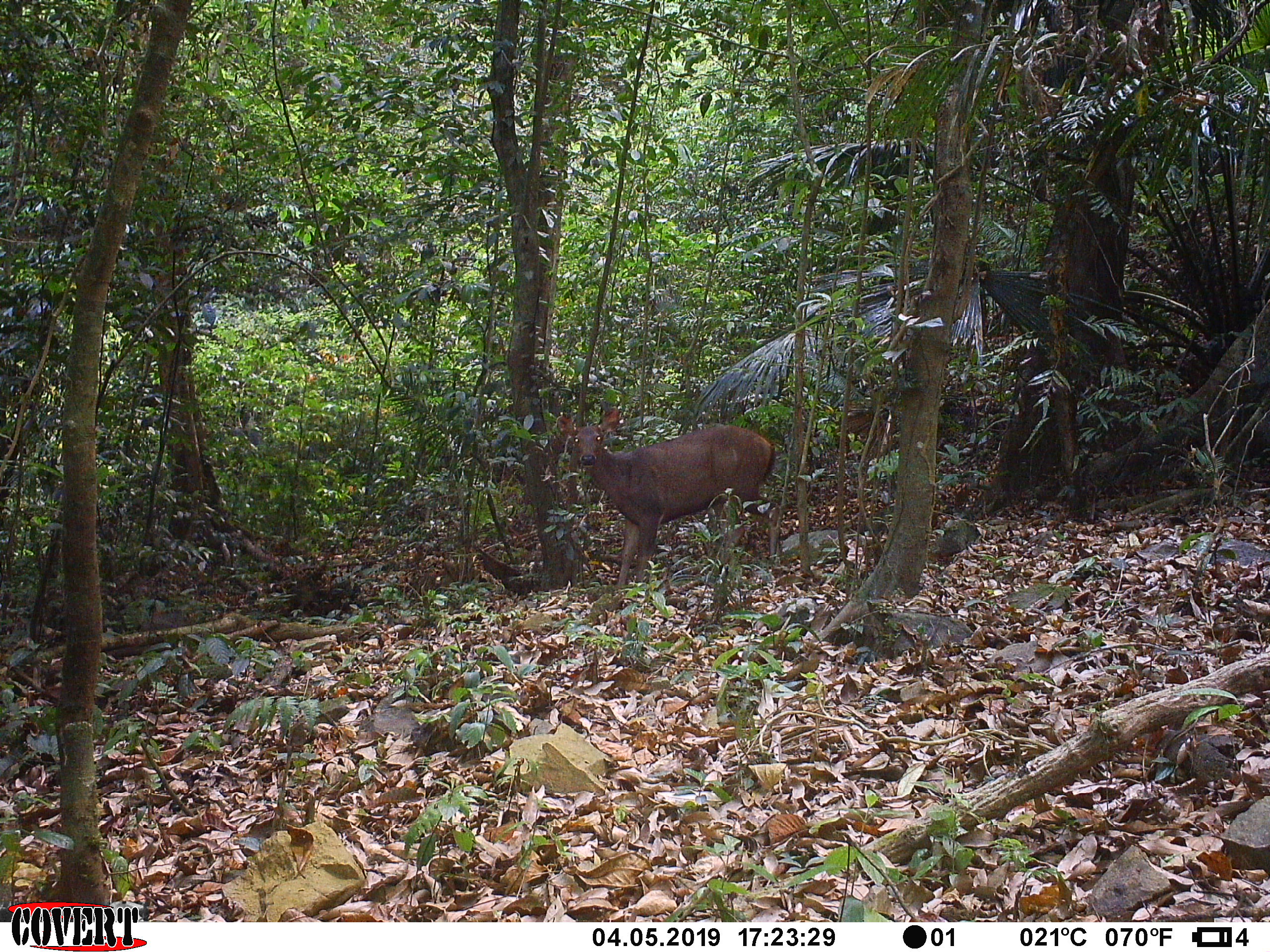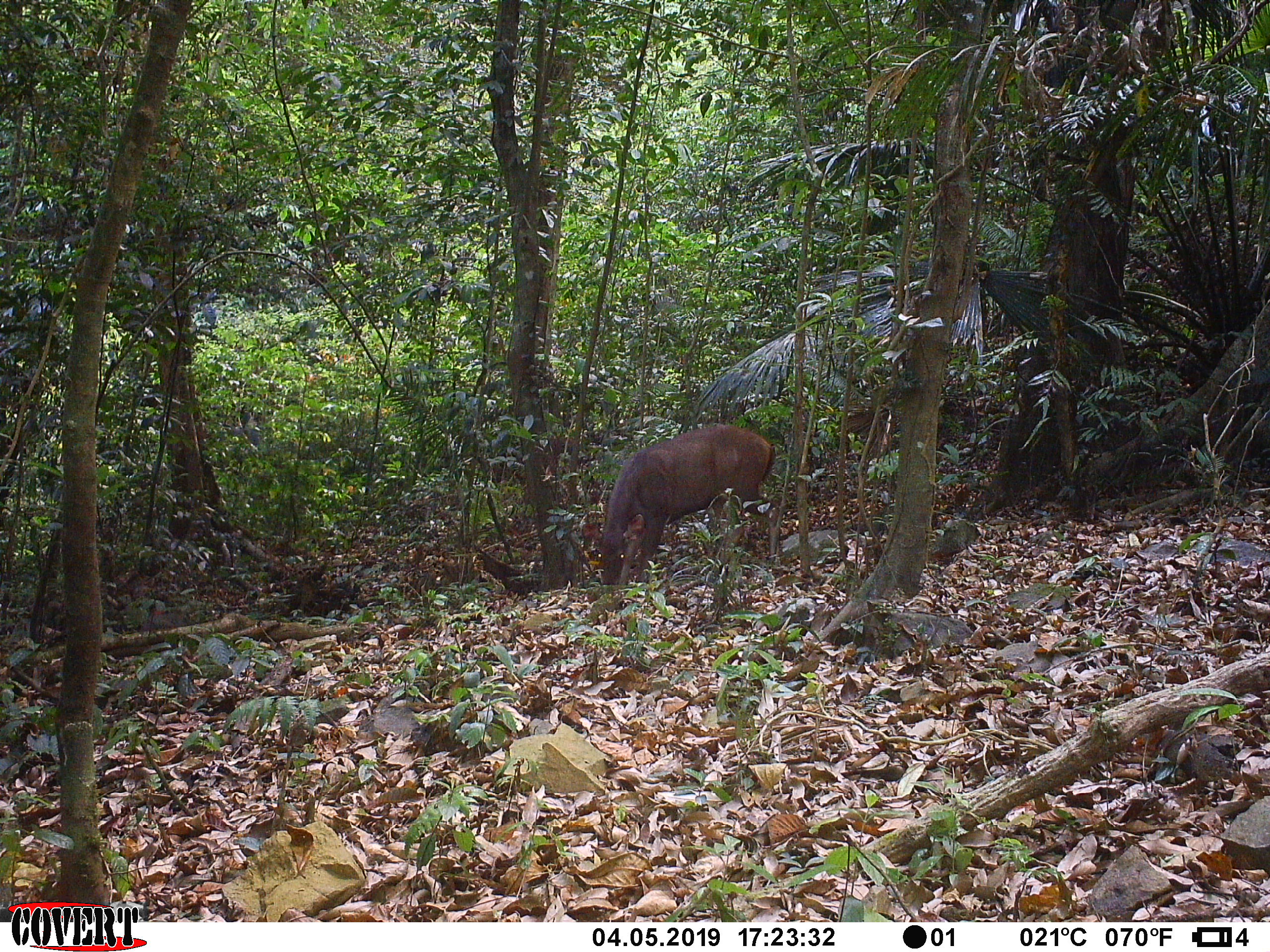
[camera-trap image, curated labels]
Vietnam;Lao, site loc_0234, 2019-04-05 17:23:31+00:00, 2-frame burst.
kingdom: Animalia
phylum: Chordata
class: Mammalia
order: Artiodactyla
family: Cervidae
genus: Rusa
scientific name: Rusa unicolor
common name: sambar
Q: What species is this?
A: Sambar (Rusa unicolor).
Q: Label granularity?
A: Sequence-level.